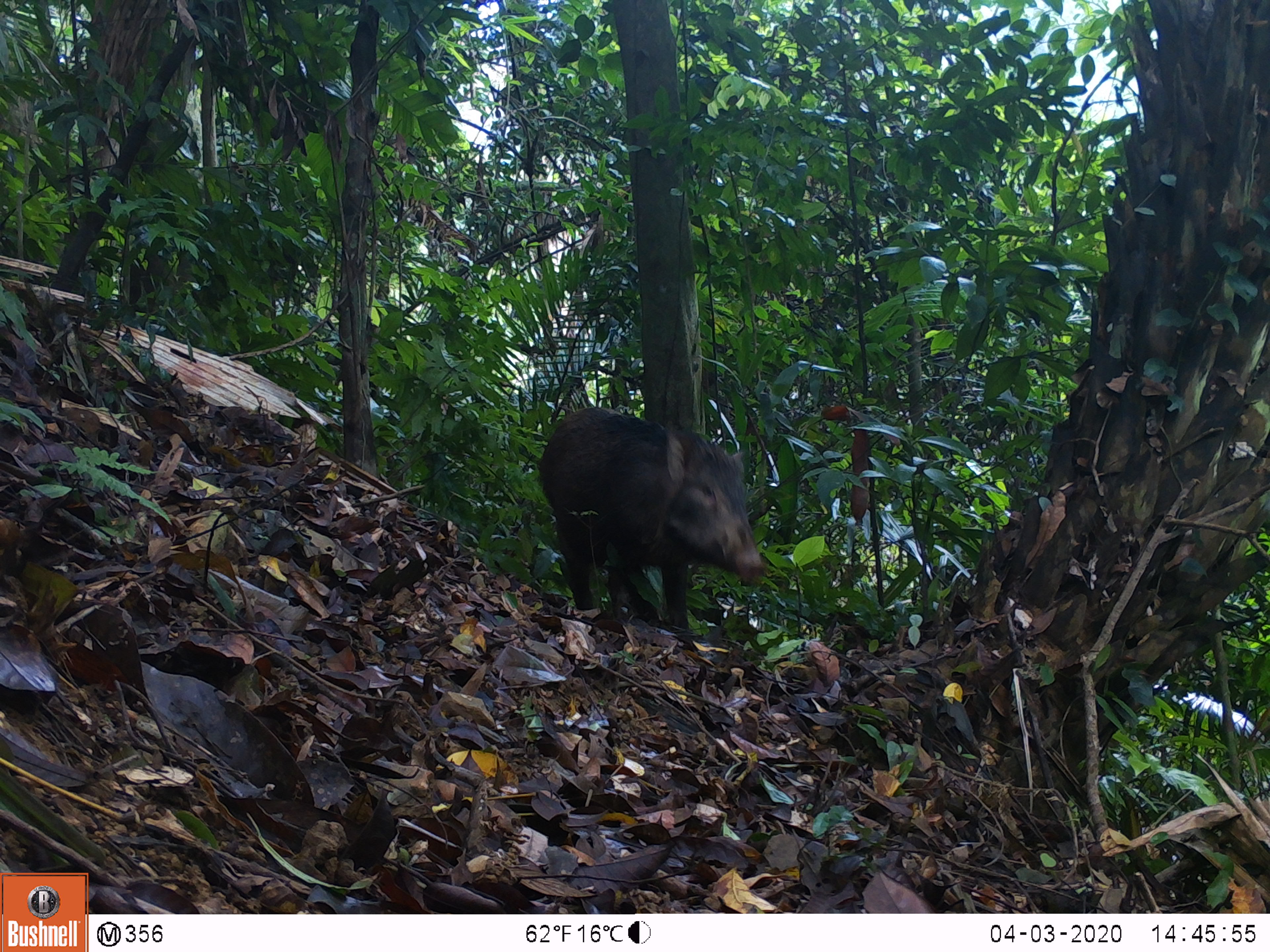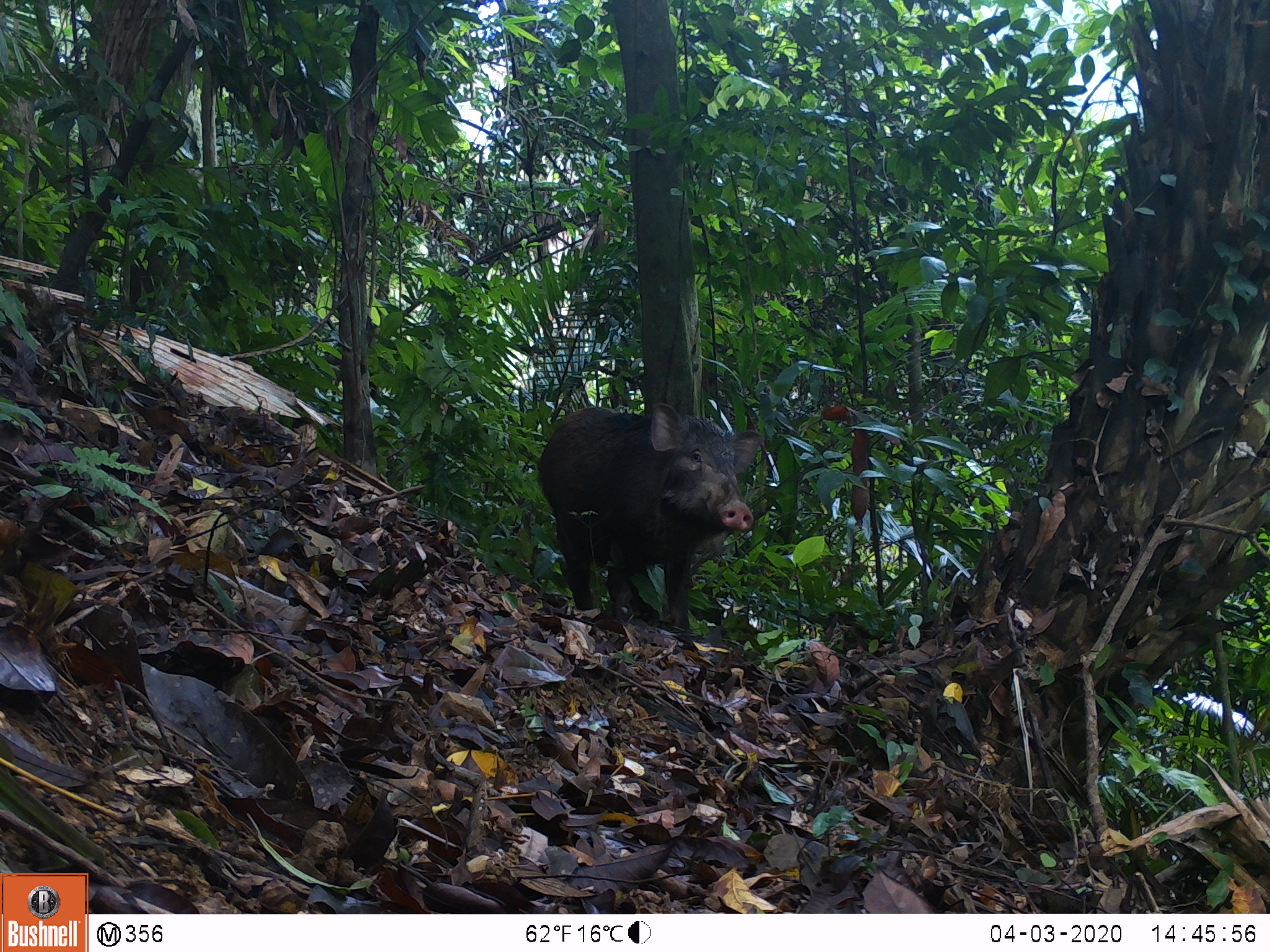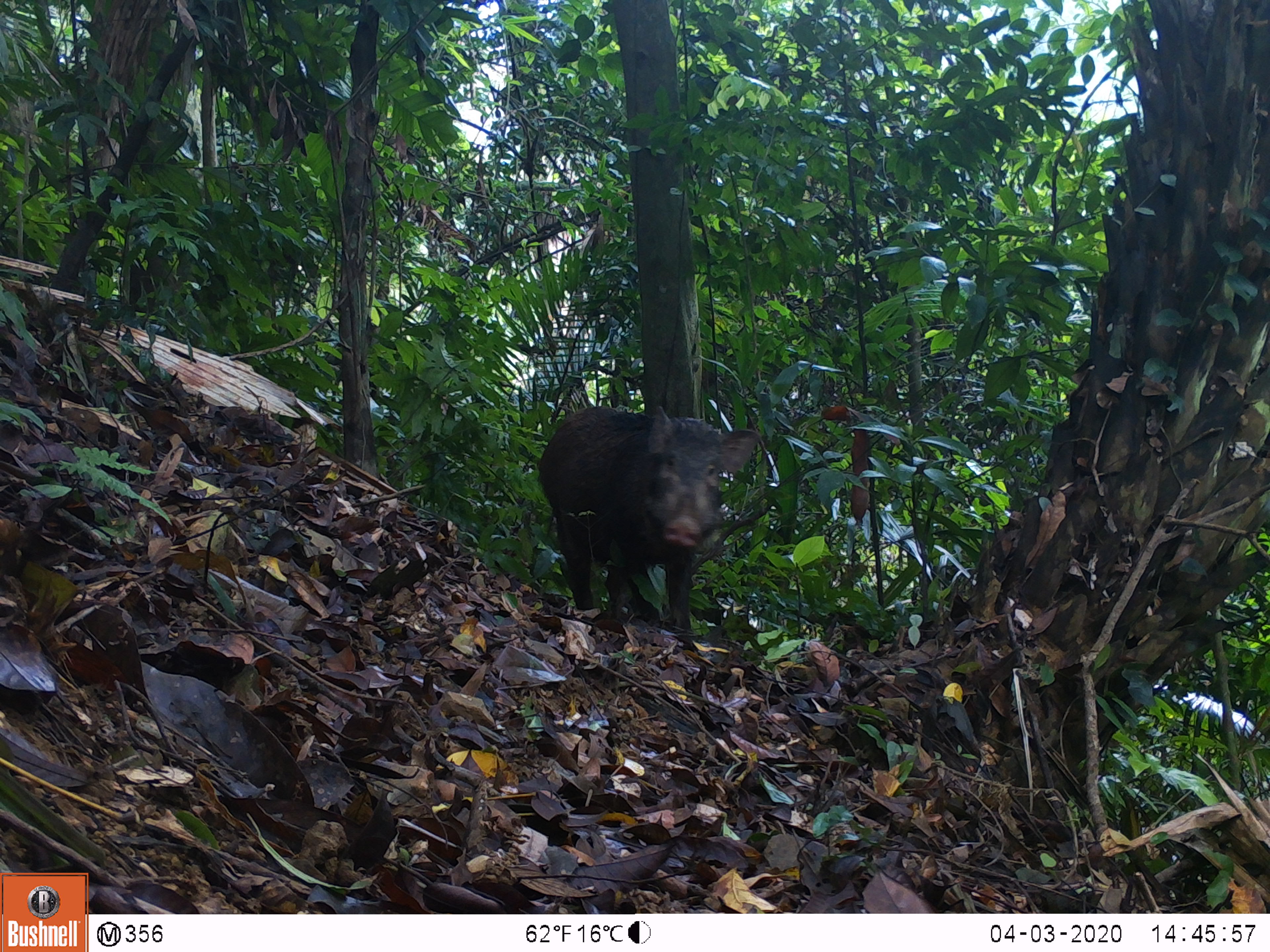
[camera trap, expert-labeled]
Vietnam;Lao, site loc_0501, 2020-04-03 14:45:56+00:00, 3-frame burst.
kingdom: Animalia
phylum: Chordata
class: Mammalia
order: Artiodactyla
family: Suidae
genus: Sus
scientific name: Sus scrofa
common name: eurasian wild pig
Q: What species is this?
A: Eurasian wild pig (Sus scrofa).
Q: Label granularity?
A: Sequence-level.